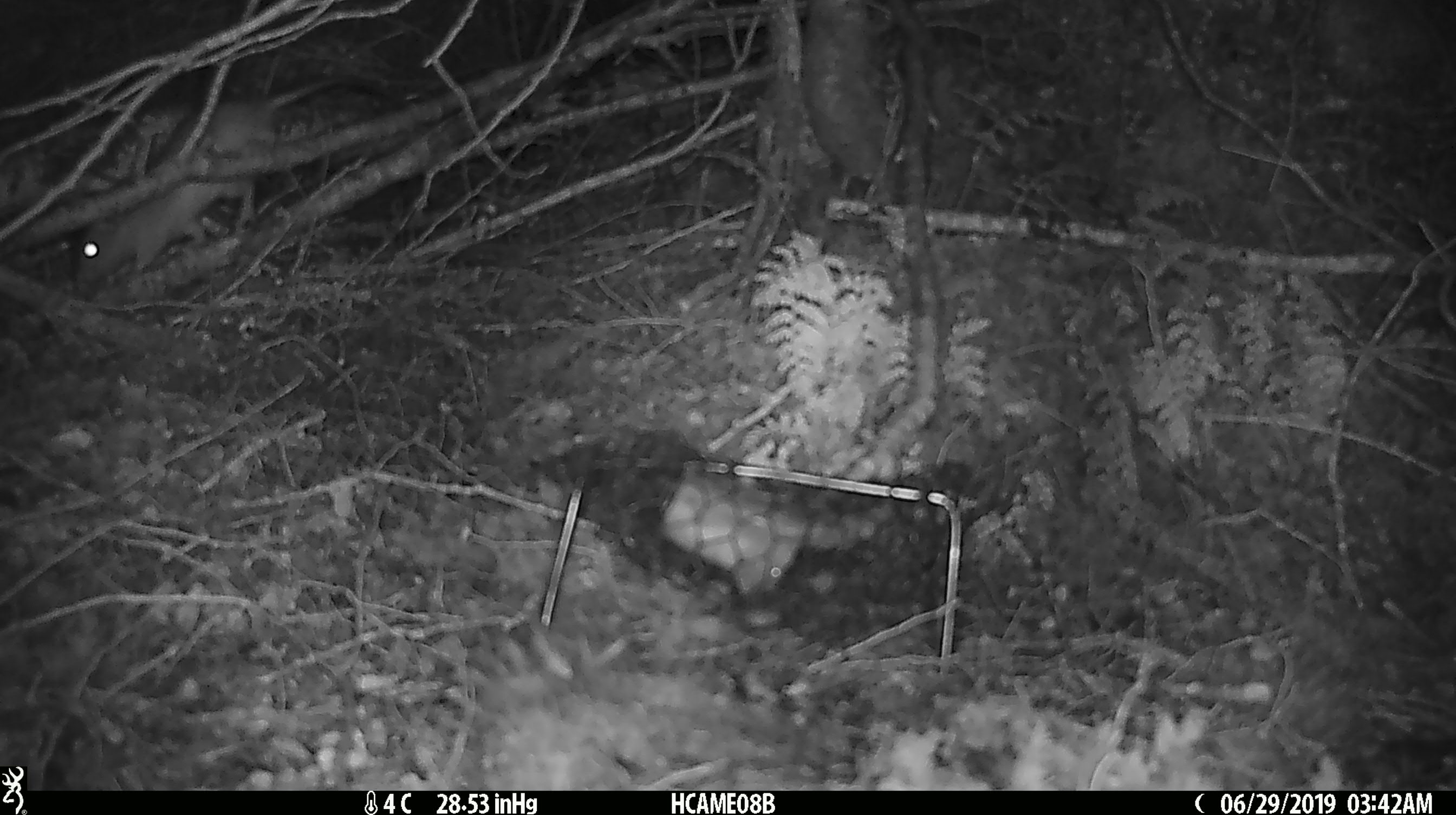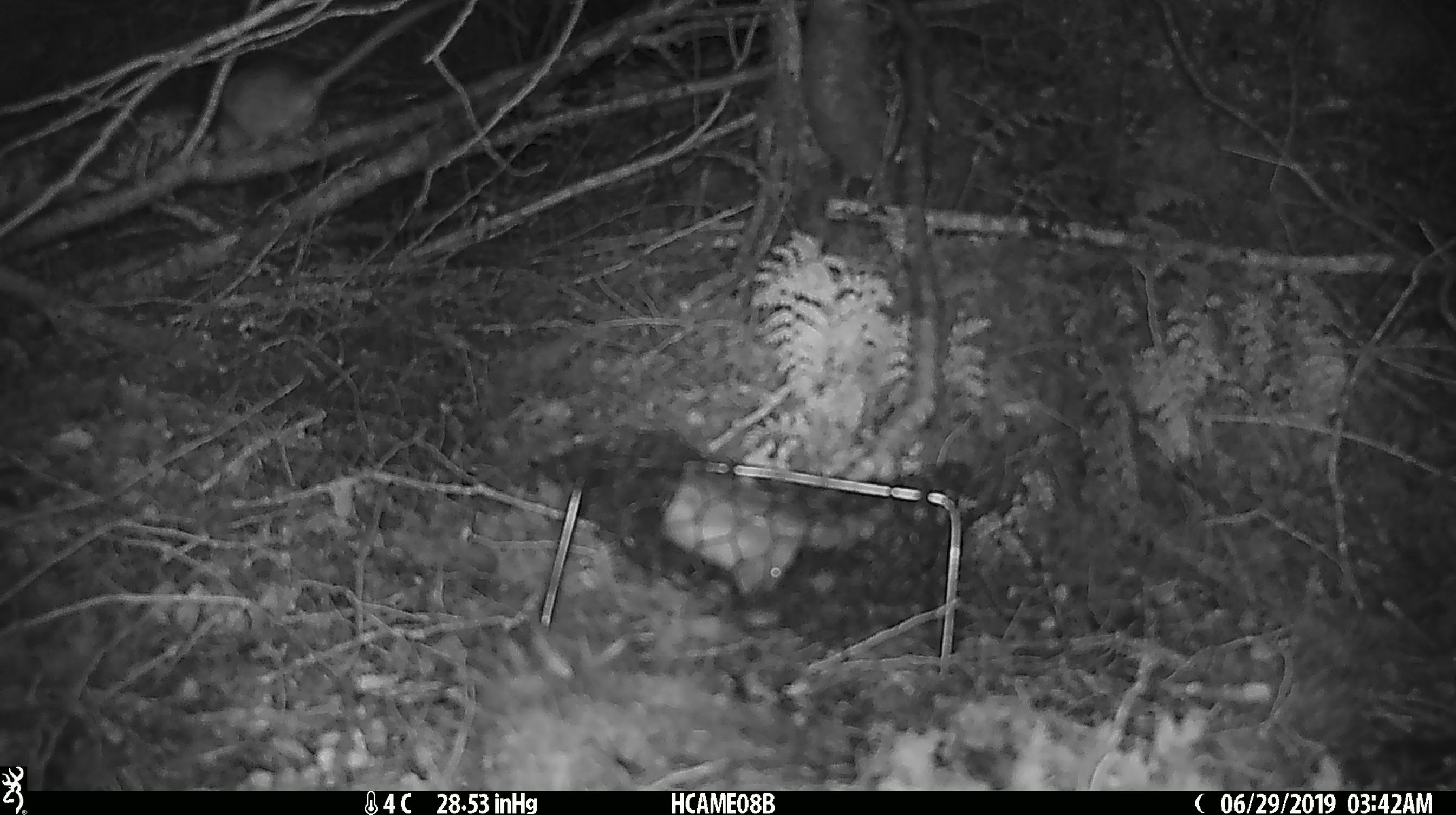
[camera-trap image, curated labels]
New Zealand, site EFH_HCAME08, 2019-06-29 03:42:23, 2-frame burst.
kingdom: Animalia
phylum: Chordata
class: Mammalia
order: Rodentia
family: Muridae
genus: Rattus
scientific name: Rattus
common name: rat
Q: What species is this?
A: Rat (Rattus).